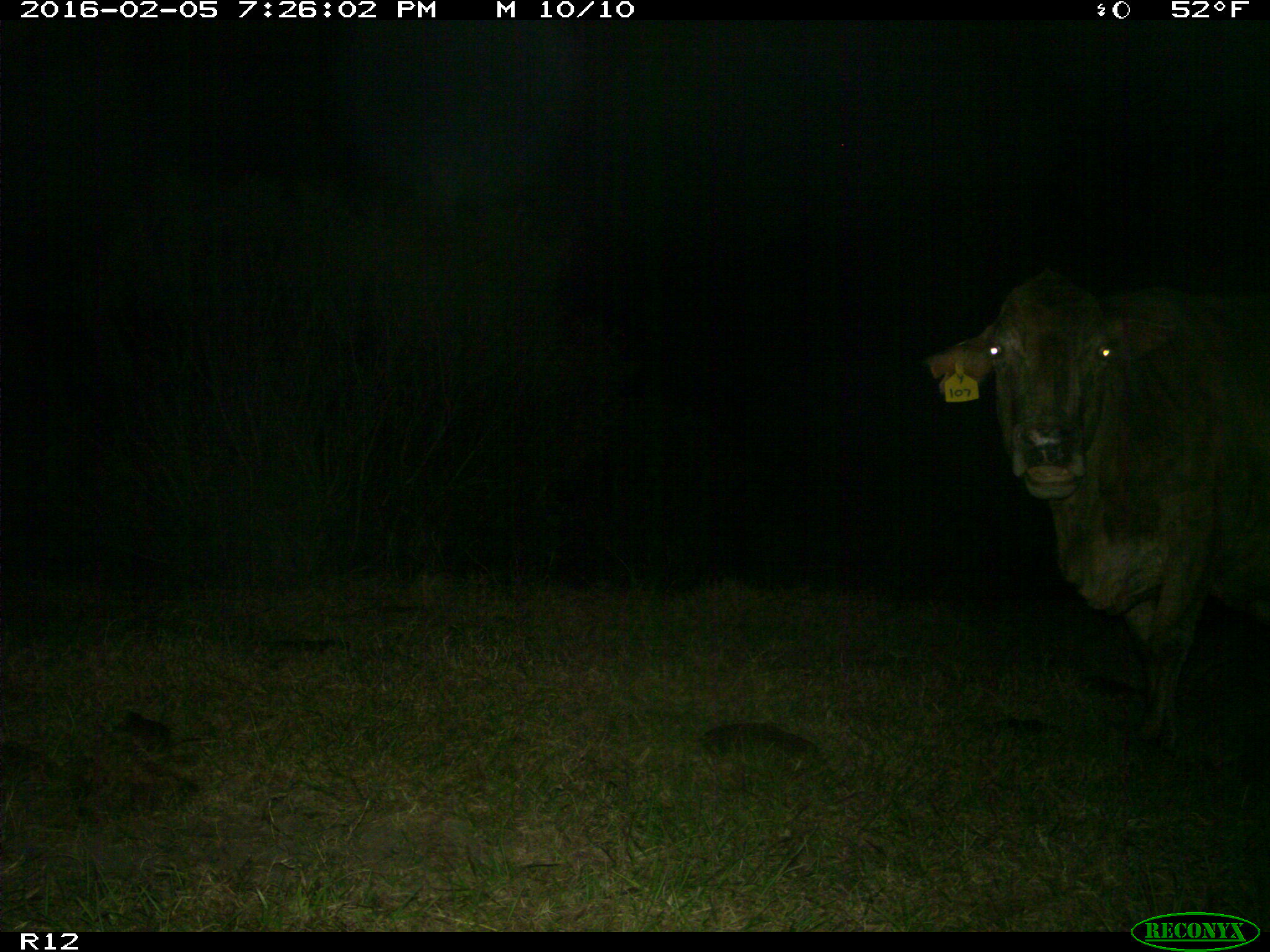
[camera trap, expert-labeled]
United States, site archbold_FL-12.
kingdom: Animalia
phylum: Chordata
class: Mammalia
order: Artiodactyla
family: Bovidae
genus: Bos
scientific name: Bos taurus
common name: domestic cow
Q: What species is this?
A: Bos taurus (domestic cow).